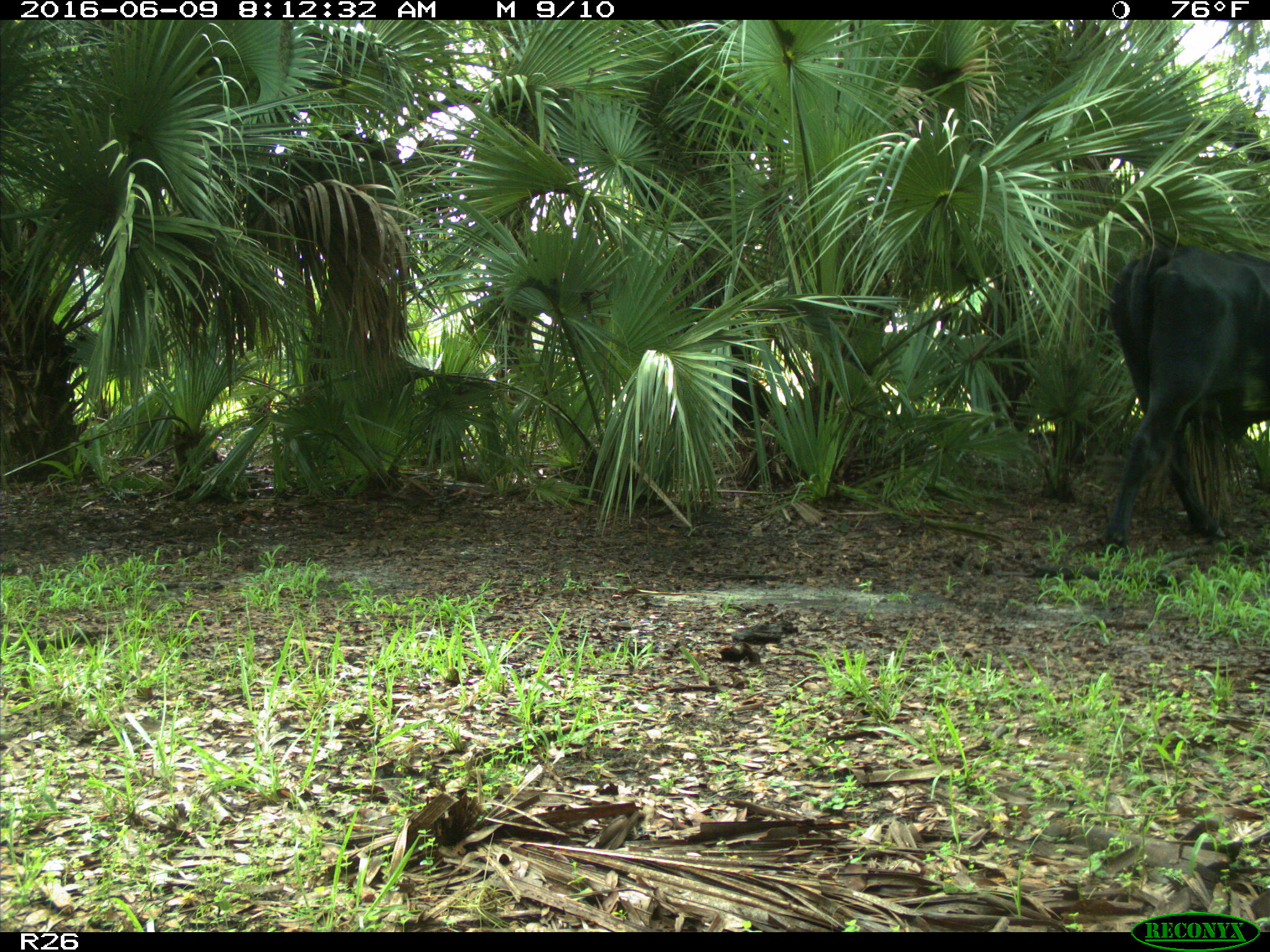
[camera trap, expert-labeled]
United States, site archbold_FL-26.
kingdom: Animalia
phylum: Chordata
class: Mammalia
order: Artiodactyla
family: Bovidae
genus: Bos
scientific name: Bos taurus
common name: domestic cow